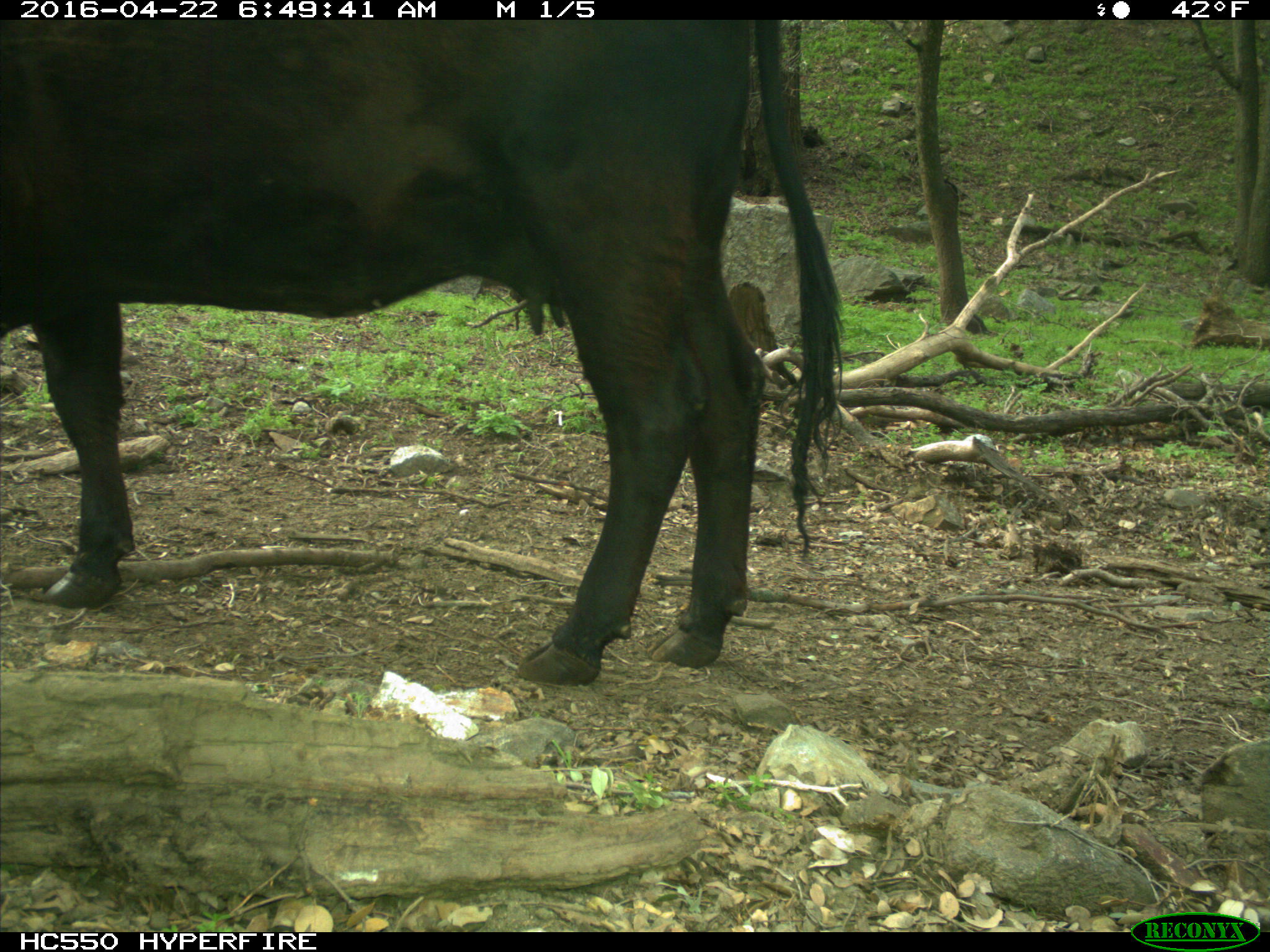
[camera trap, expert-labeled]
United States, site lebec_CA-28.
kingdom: Animalia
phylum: Chordata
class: Mammalia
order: Artiodactyla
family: Bovidae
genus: Bos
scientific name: Bos taurus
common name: domestic cow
Bos taurus (domestic cow).